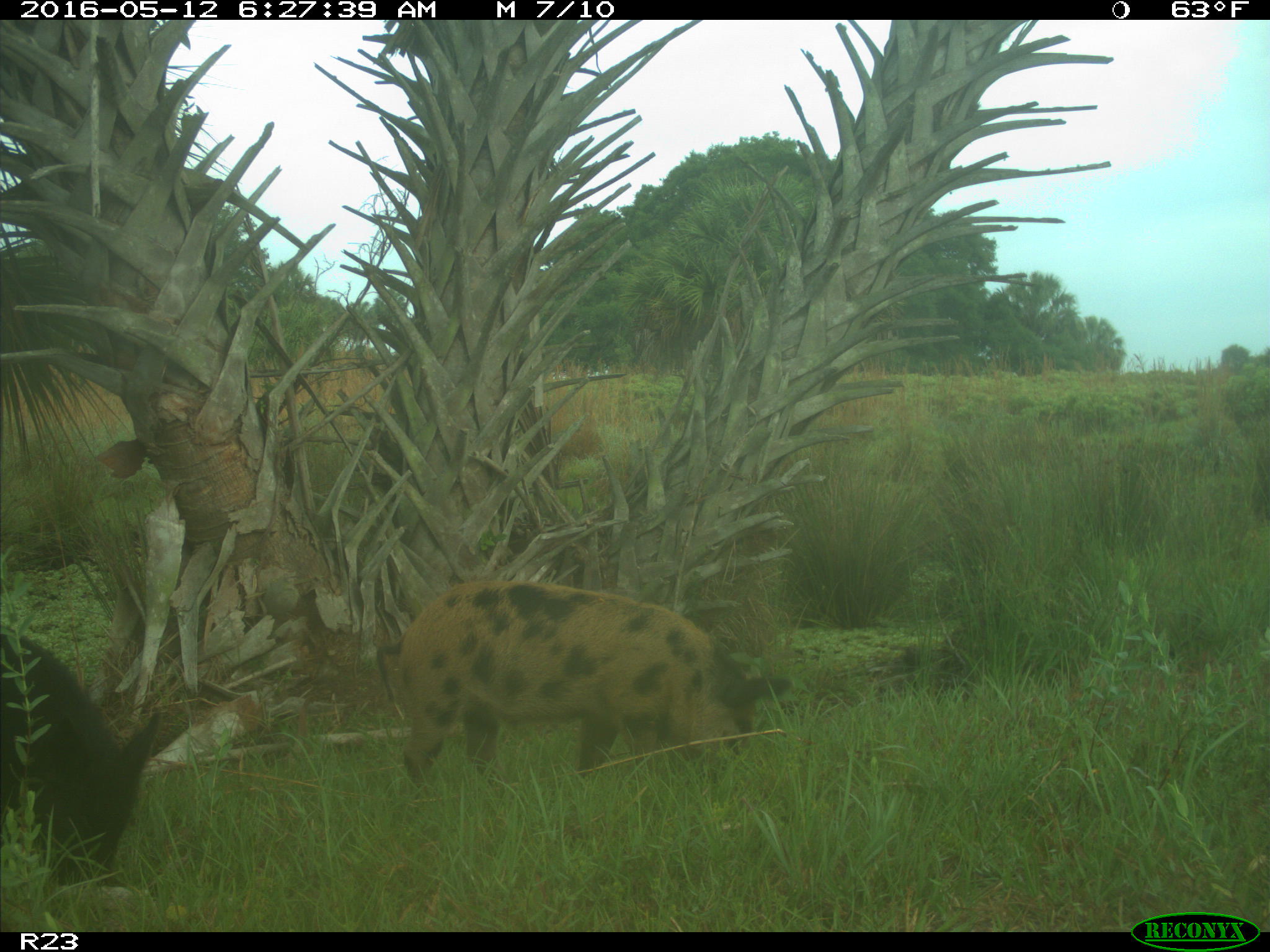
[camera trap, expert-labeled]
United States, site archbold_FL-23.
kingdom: Animalia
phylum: Chordata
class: Mammalia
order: Artiodactyla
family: Suidae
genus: Sus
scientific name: Sus scrofa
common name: wild boar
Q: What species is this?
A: Sus scrofa (wild boar).